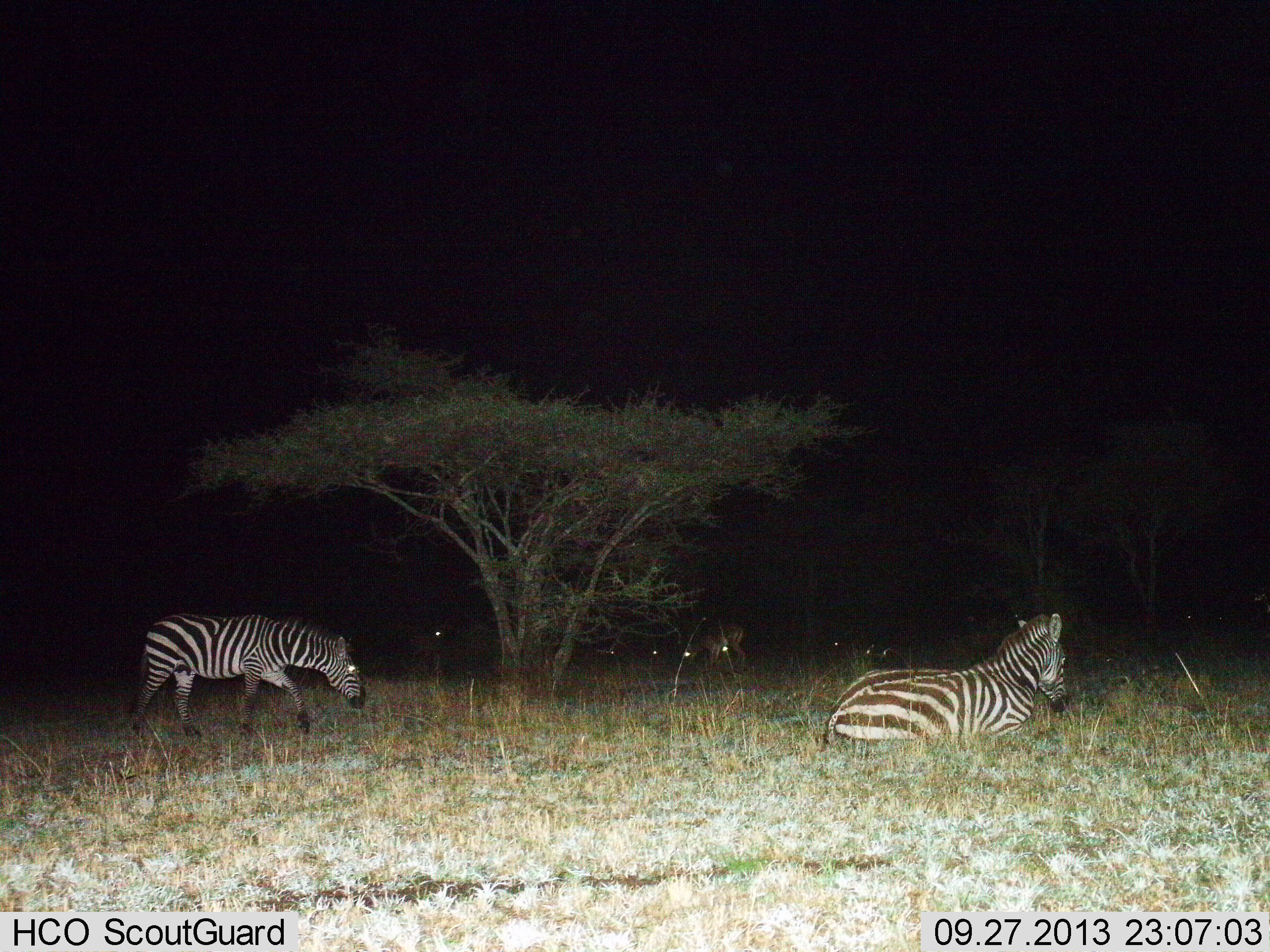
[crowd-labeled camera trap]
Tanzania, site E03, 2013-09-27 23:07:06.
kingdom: Animalia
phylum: Chordata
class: Mammalia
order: Perissodactyla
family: Equidae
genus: Equus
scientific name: Equus quagga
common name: plains zebra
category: zebra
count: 2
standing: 53%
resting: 94%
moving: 47%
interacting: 0%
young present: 0%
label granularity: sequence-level